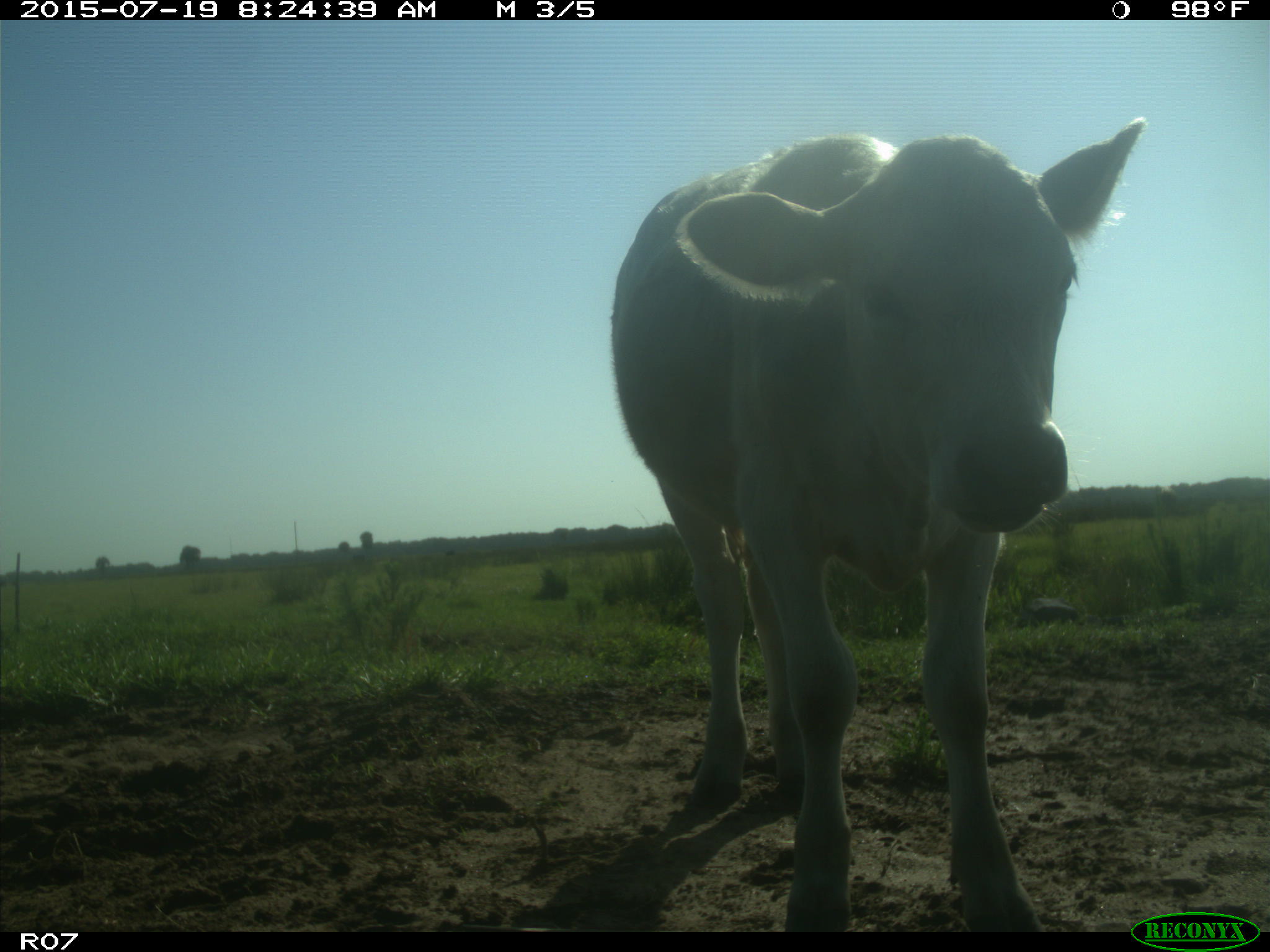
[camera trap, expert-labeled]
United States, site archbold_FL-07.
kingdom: Animalia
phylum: Chordata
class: Mammalia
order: Artiodactyla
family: Bovidae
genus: Bos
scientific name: Bos taurus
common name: domestic cow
Bos taurus (domestic cow).